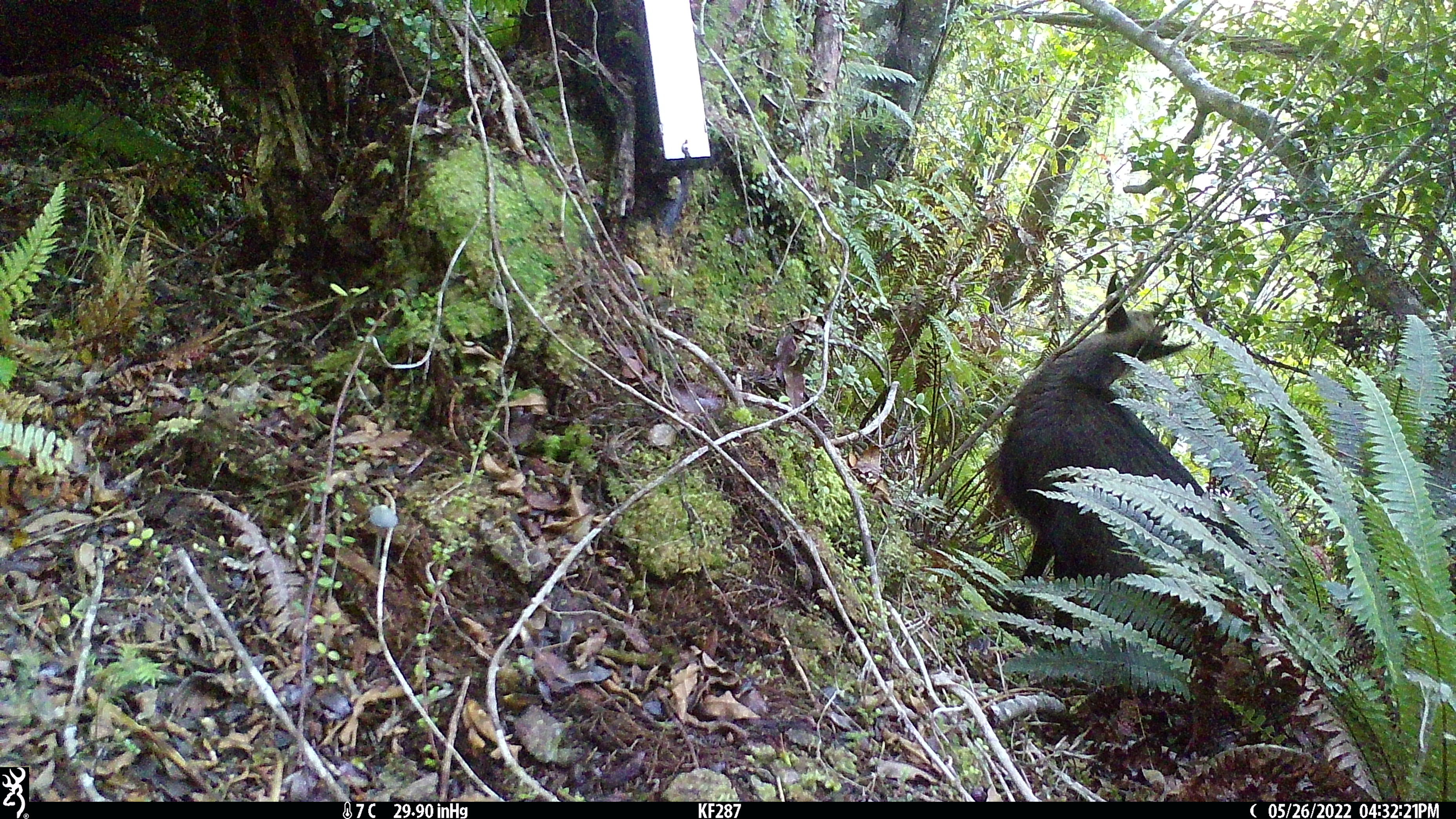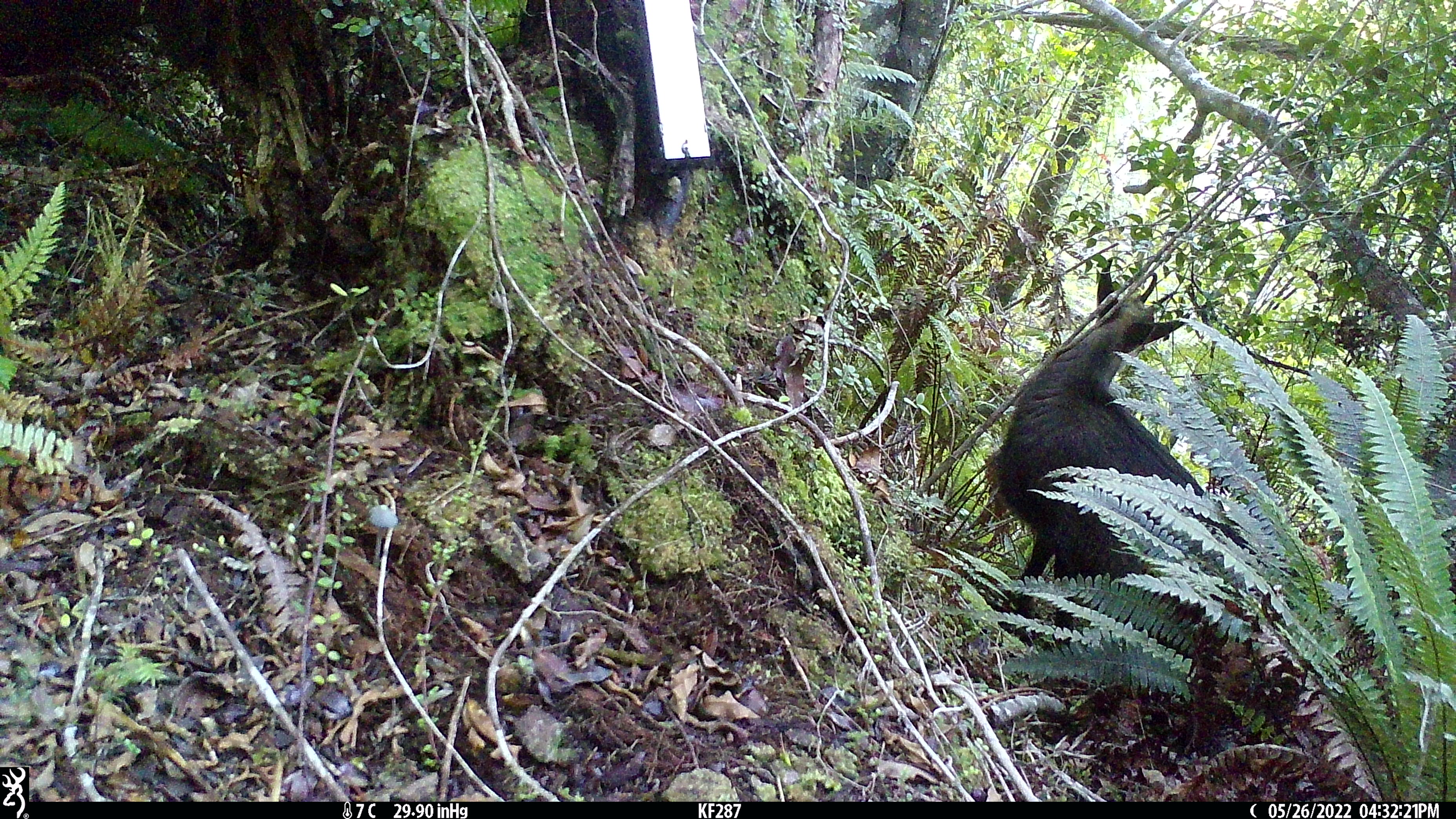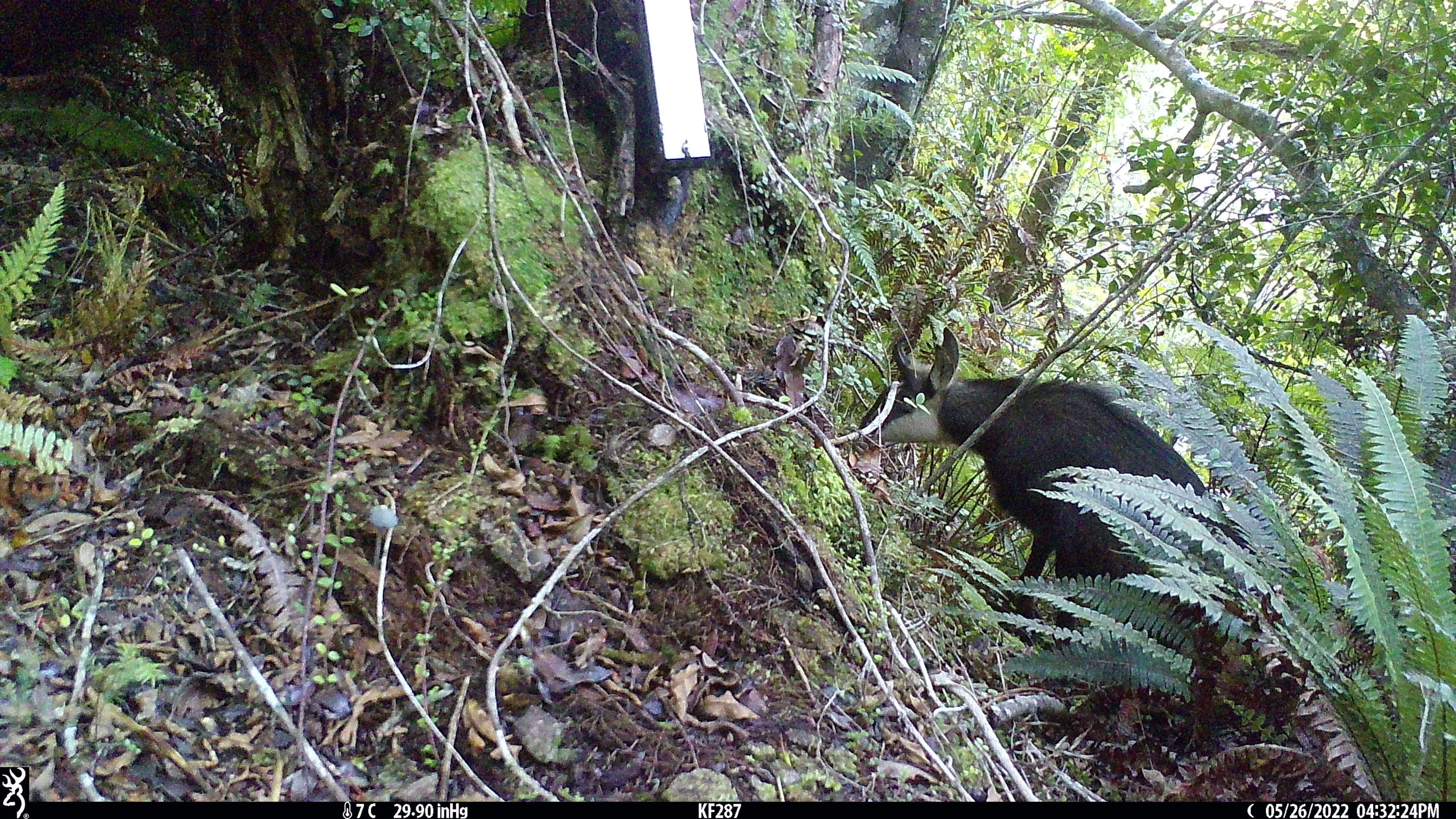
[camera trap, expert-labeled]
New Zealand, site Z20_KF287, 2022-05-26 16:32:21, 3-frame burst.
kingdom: Animalia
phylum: Chordata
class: Mammalia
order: Artiodactyla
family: Bovidae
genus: Rupicapra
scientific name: Rupicapra rupicapra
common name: alpine chamois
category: chamois